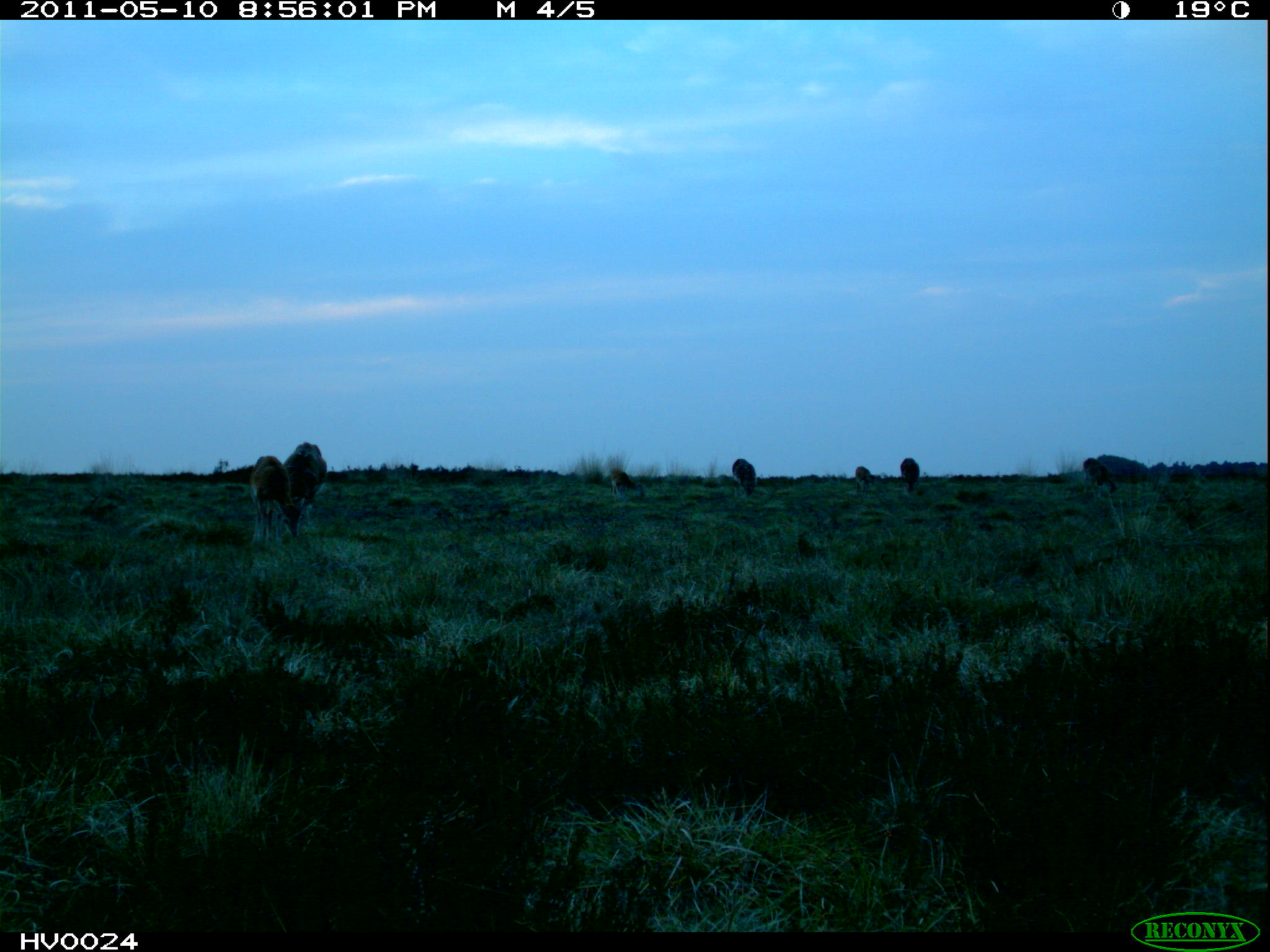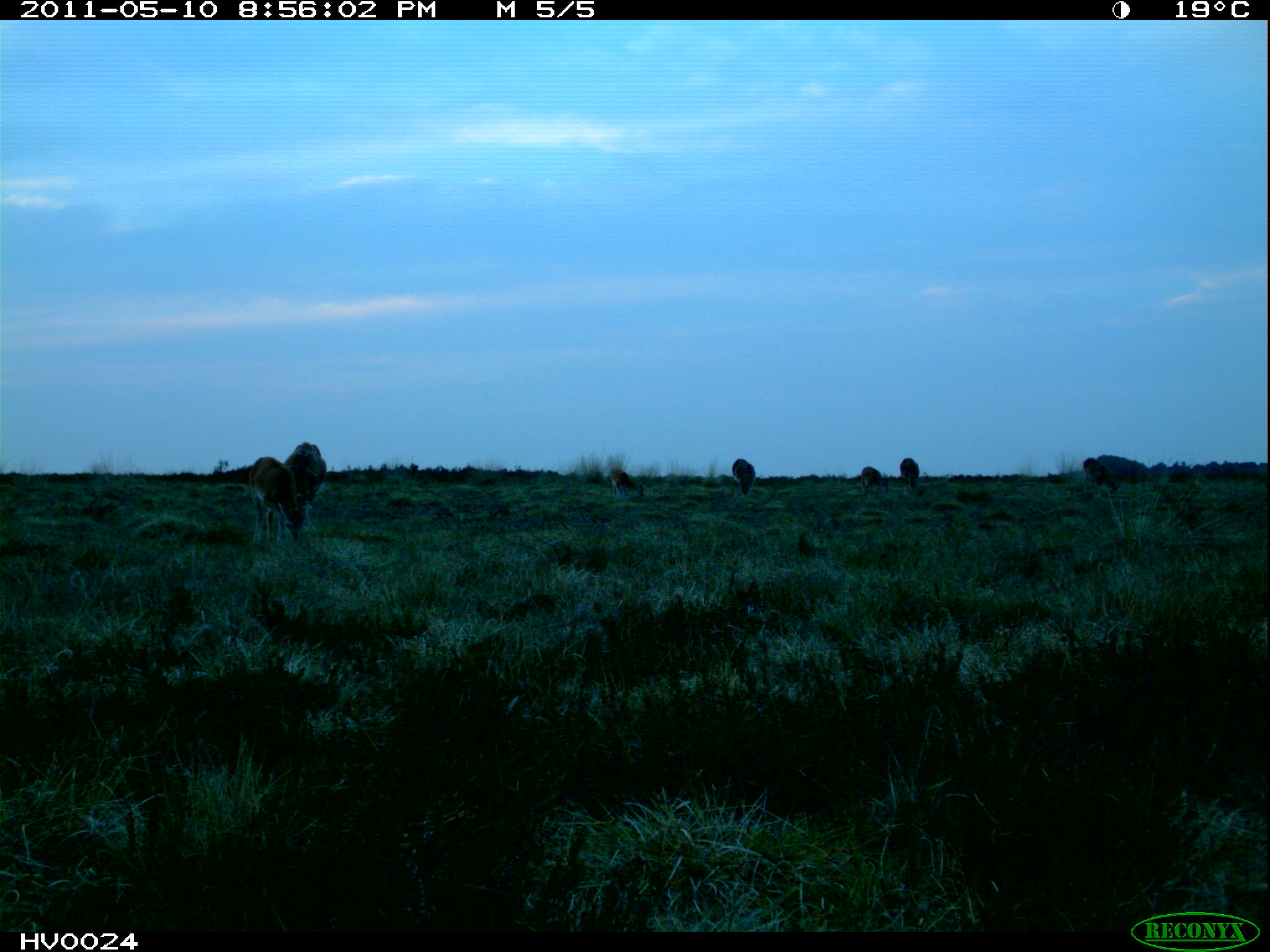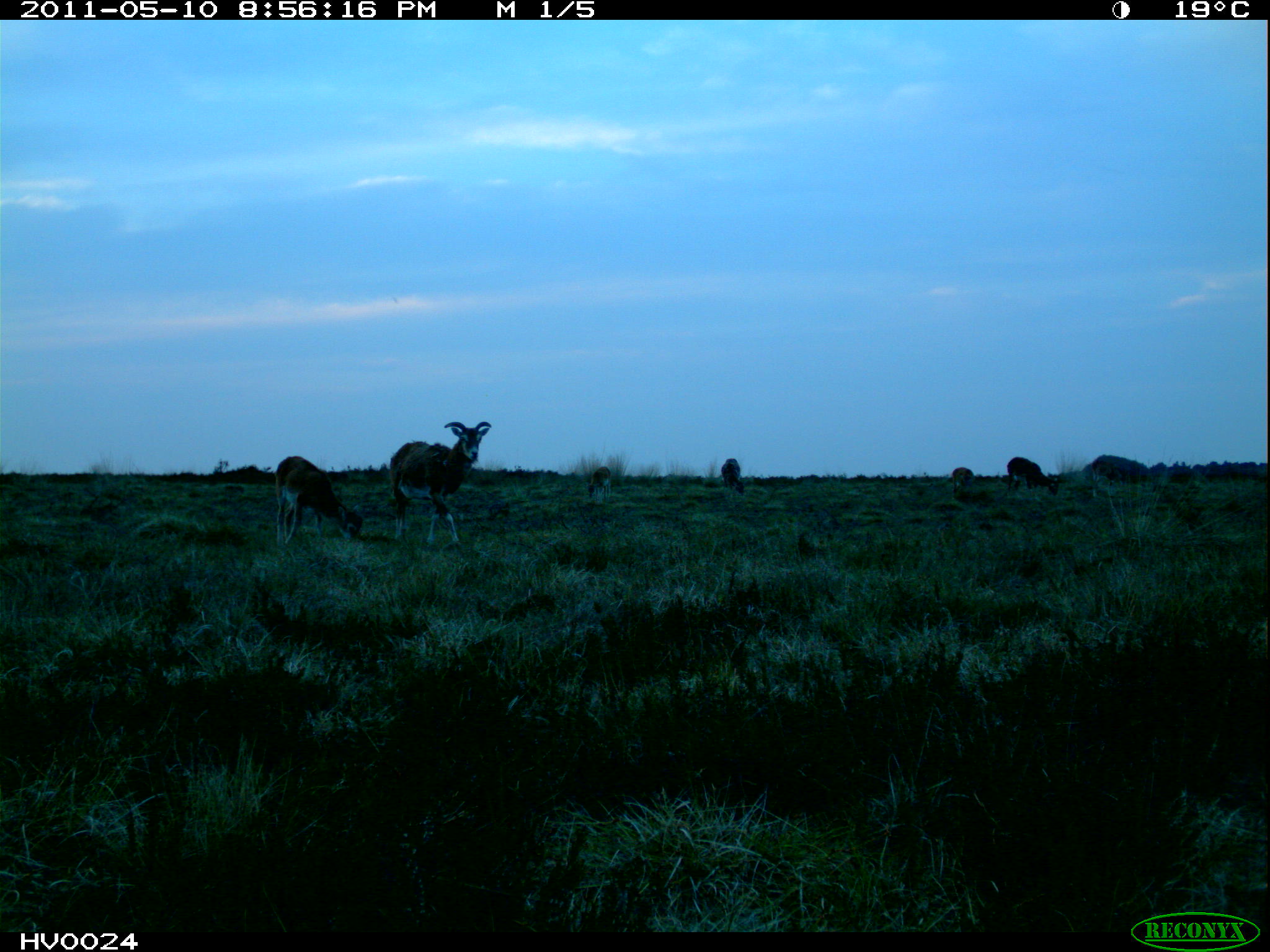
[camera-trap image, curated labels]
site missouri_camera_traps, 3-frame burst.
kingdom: Animalia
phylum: Chordata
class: Mammalia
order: Artiodactyla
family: Bovidae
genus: Ovis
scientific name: Ovis ammon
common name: mouflon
Mouflon (Ovis ammon). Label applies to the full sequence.